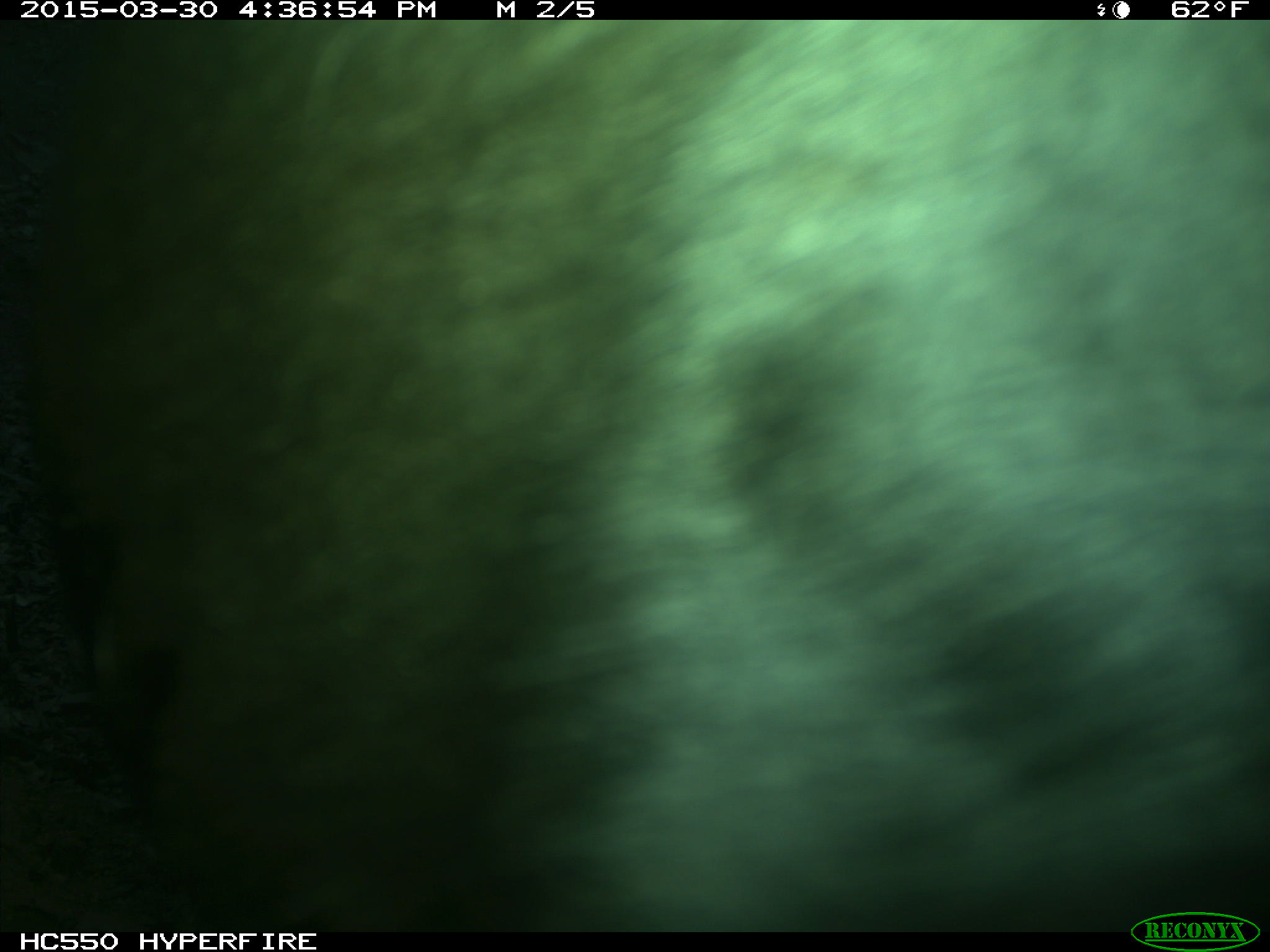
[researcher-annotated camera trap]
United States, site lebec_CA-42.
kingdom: Animalia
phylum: Chordata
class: Mammalia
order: Artiodactyla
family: Bovidae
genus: Bos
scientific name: Bos taurus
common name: domestic cow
Bos taurus (domestic cow).